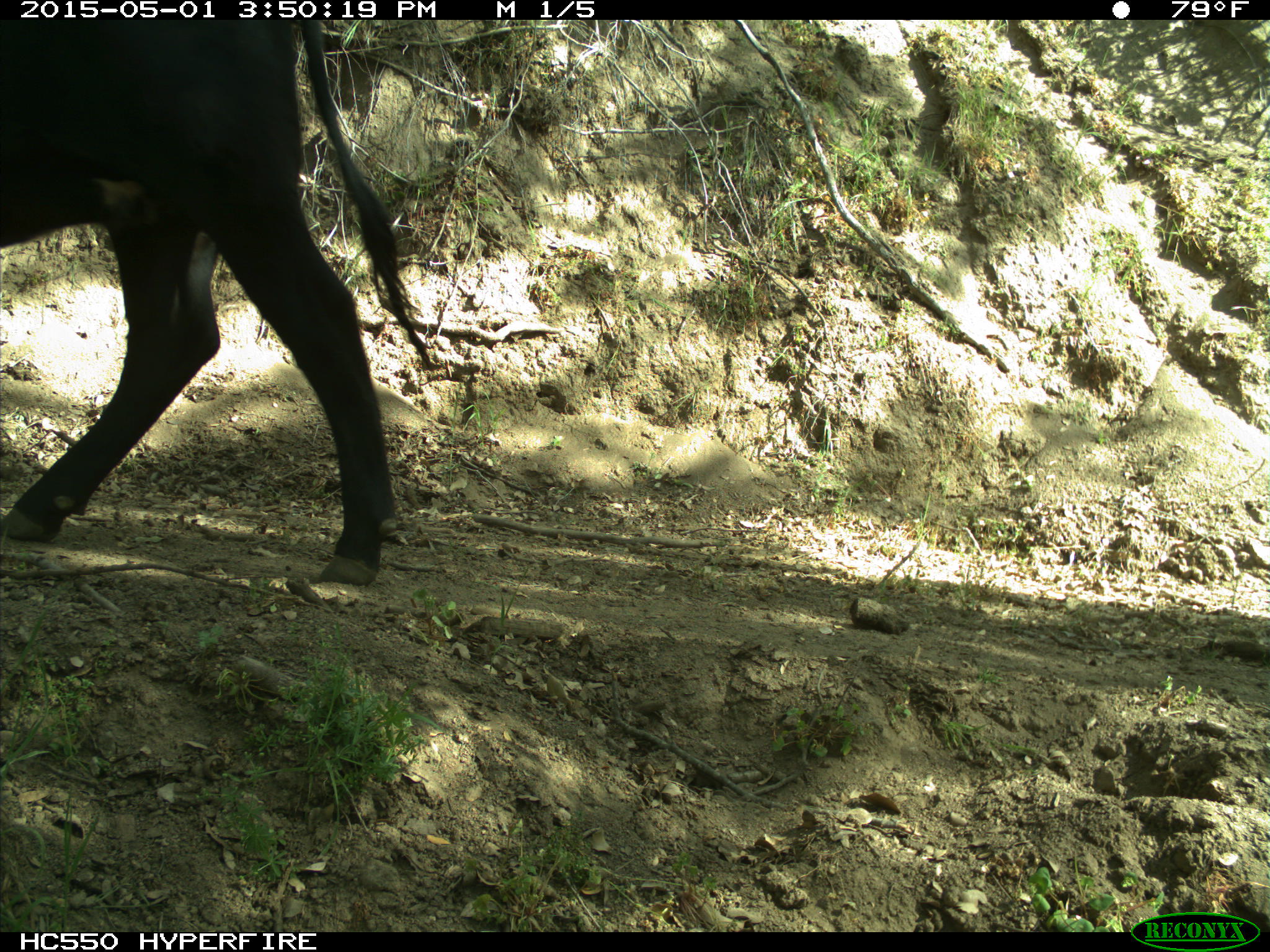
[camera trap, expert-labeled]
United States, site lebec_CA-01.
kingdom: Animalia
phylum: Chordata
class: Mammalia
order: Artiodactyla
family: Bovidae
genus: Bos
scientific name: Bos taurus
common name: domestic cow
Bos taurus (domestic cow).